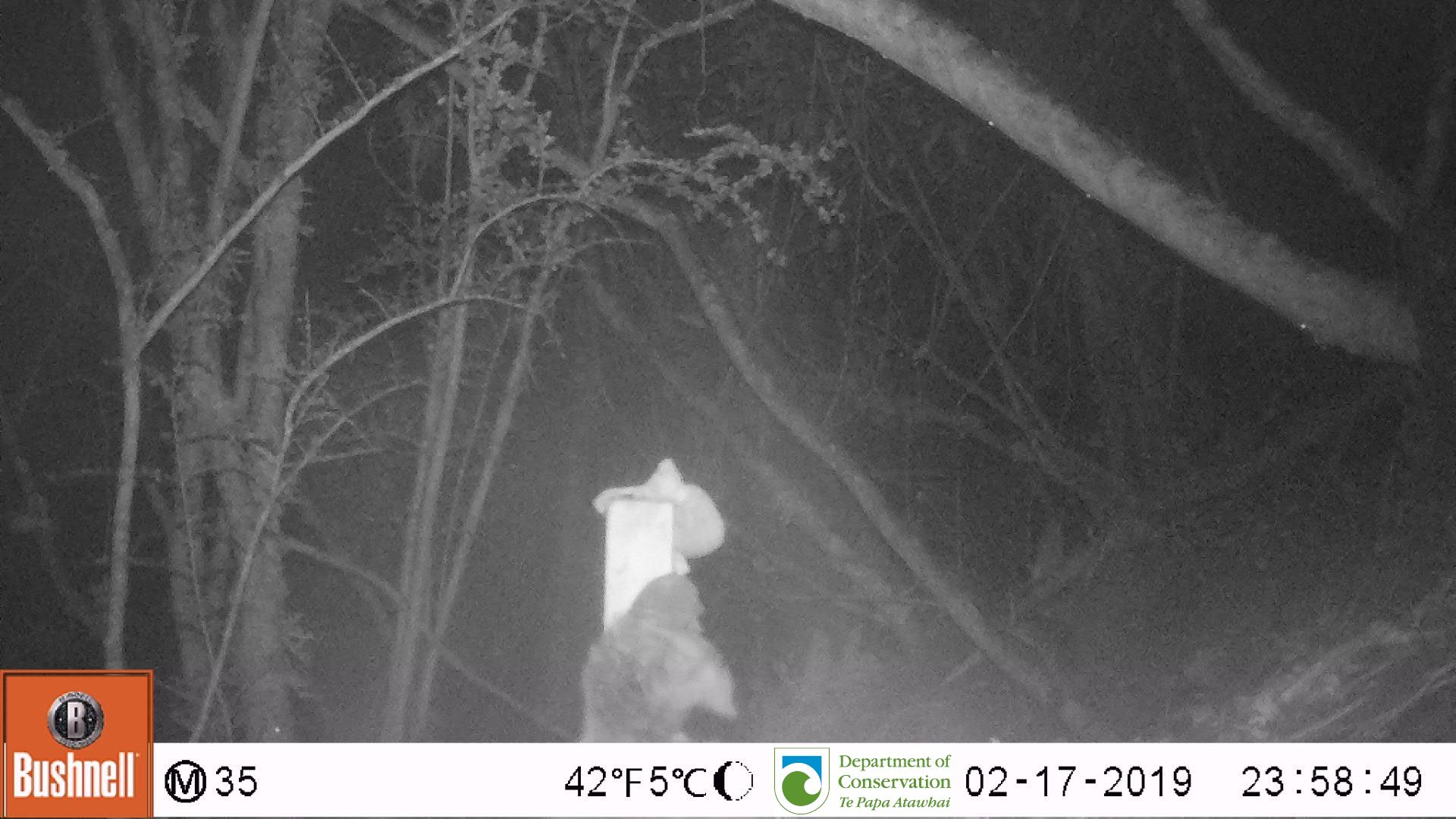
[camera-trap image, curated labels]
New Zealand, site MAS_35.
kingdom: Animalia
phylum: Chordata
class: Mammalia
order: Carnivora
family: Felidae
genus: Felis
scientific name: Felis catus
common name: domestic cat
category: cat